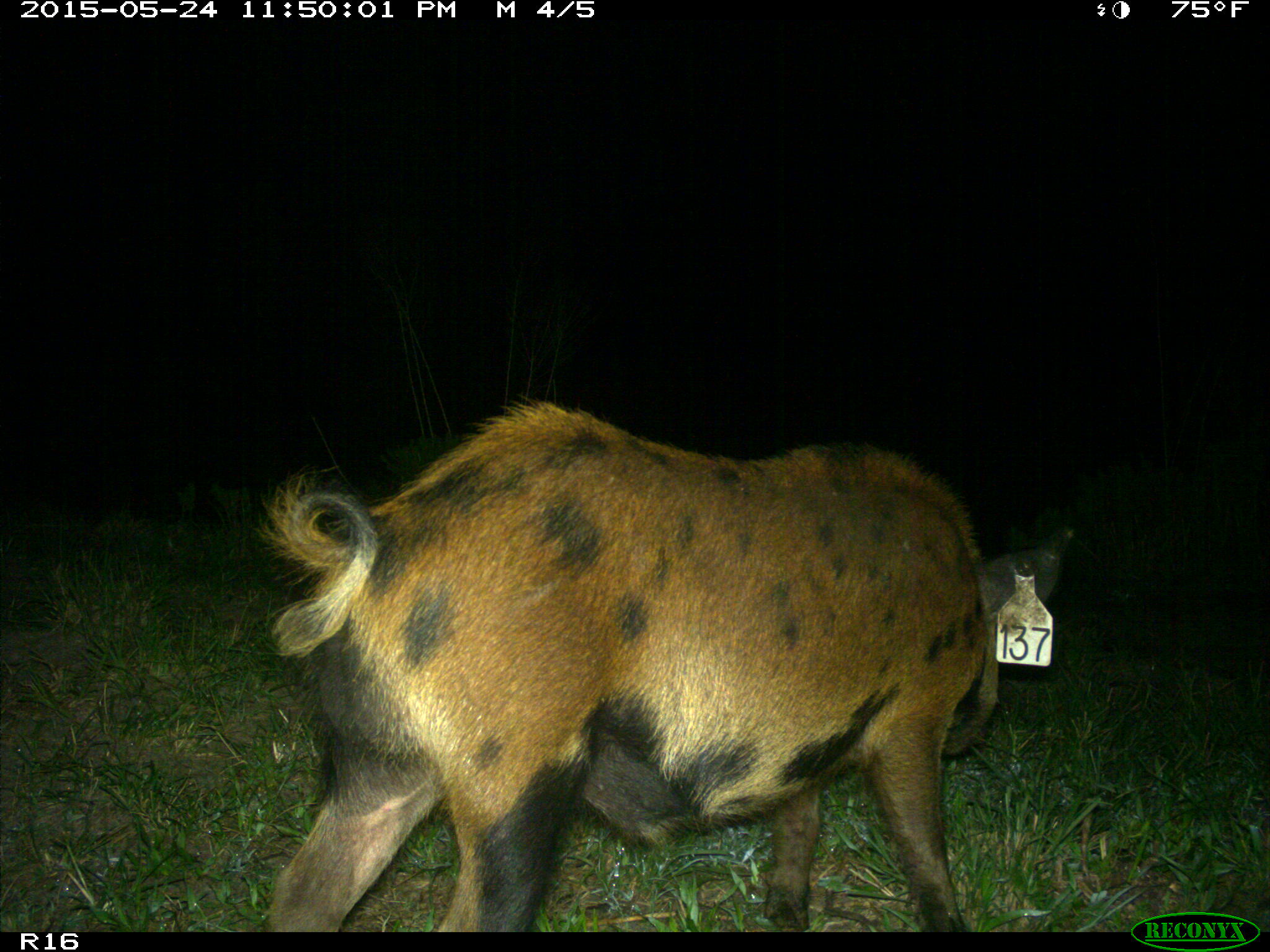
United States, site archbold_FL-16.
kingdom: Animalia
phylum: Chordata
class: Mammalia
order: Artiodactyla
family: Suidae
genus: Sus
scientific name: Sus scrofa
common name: wild boar